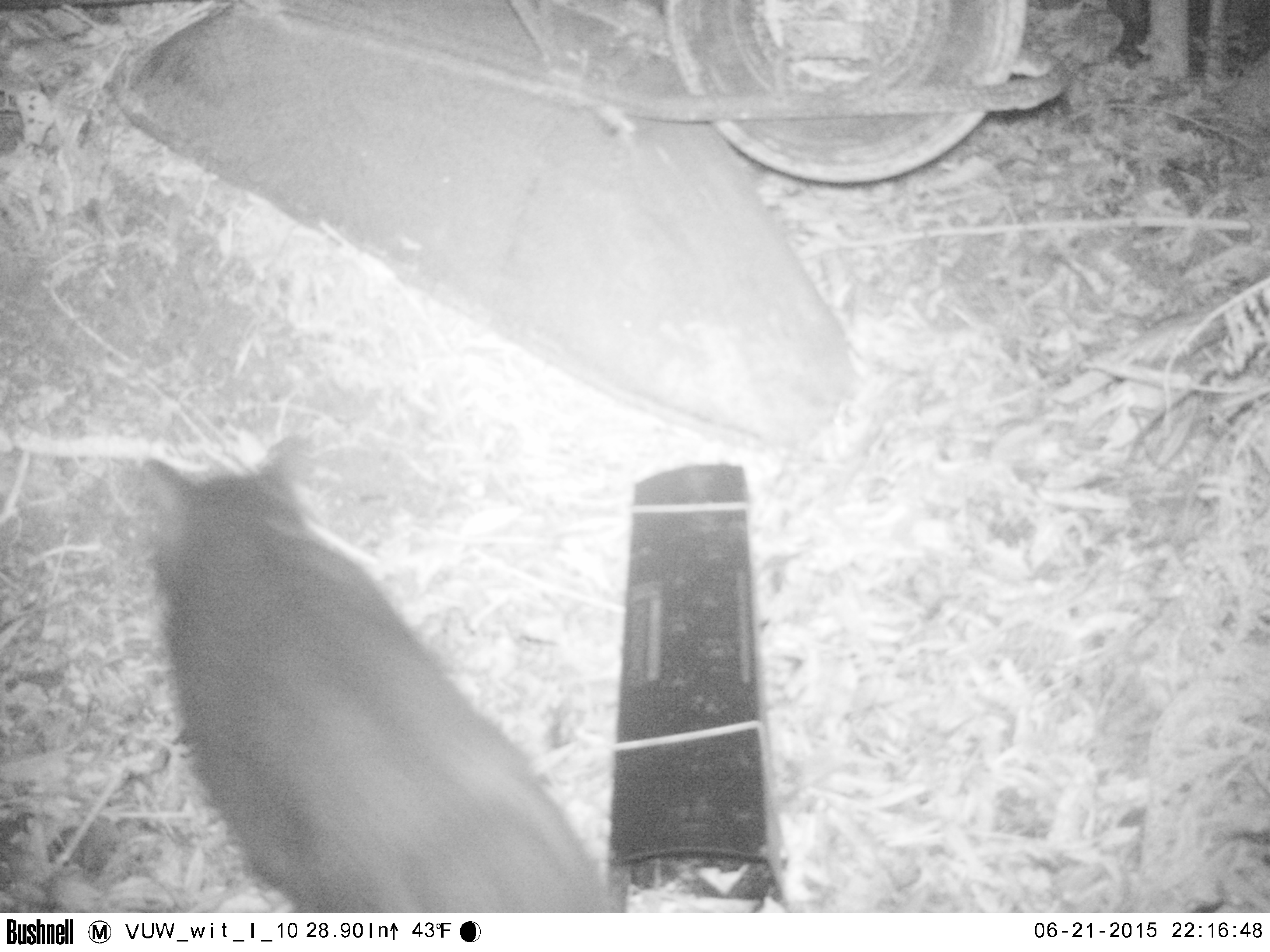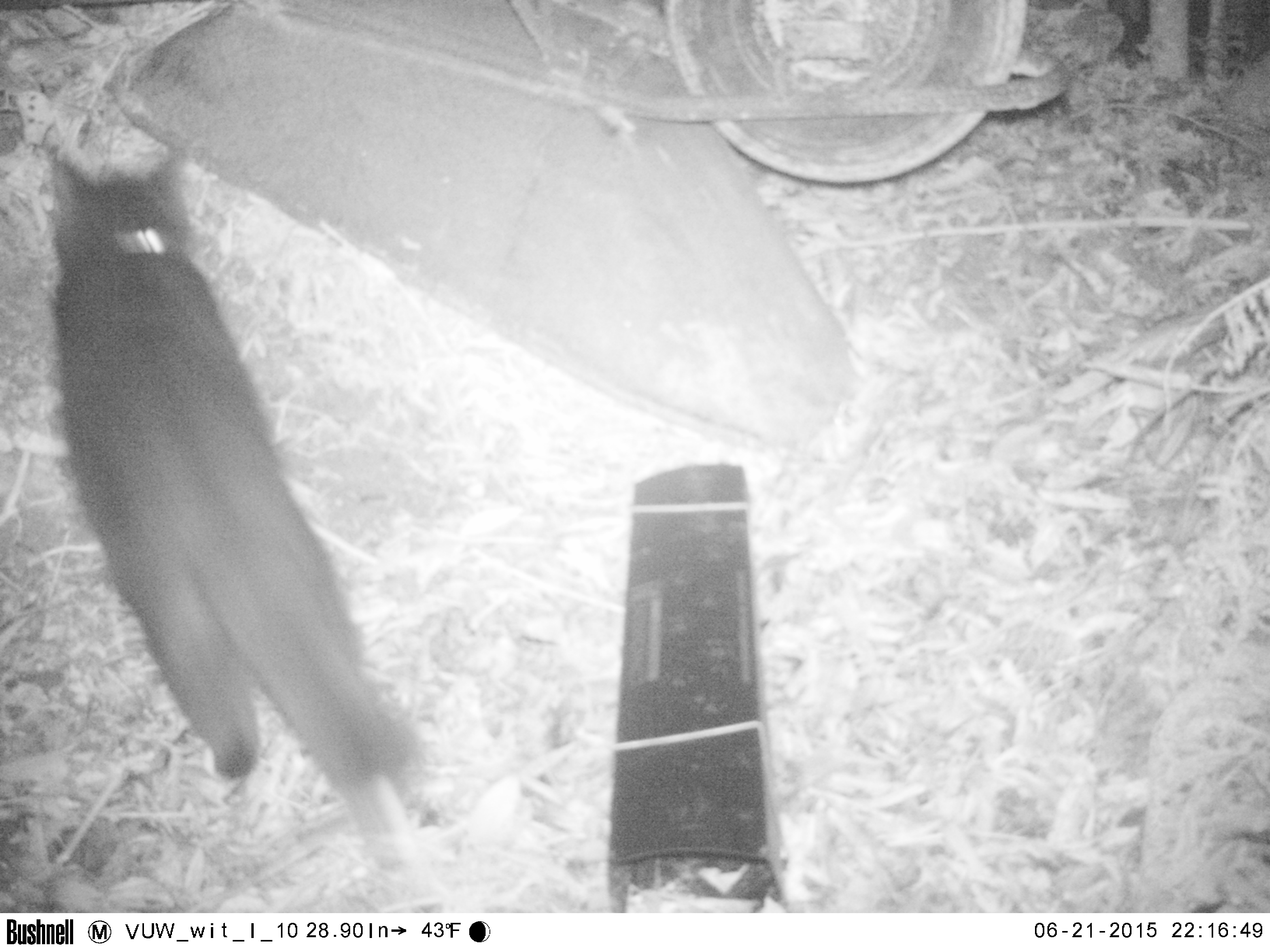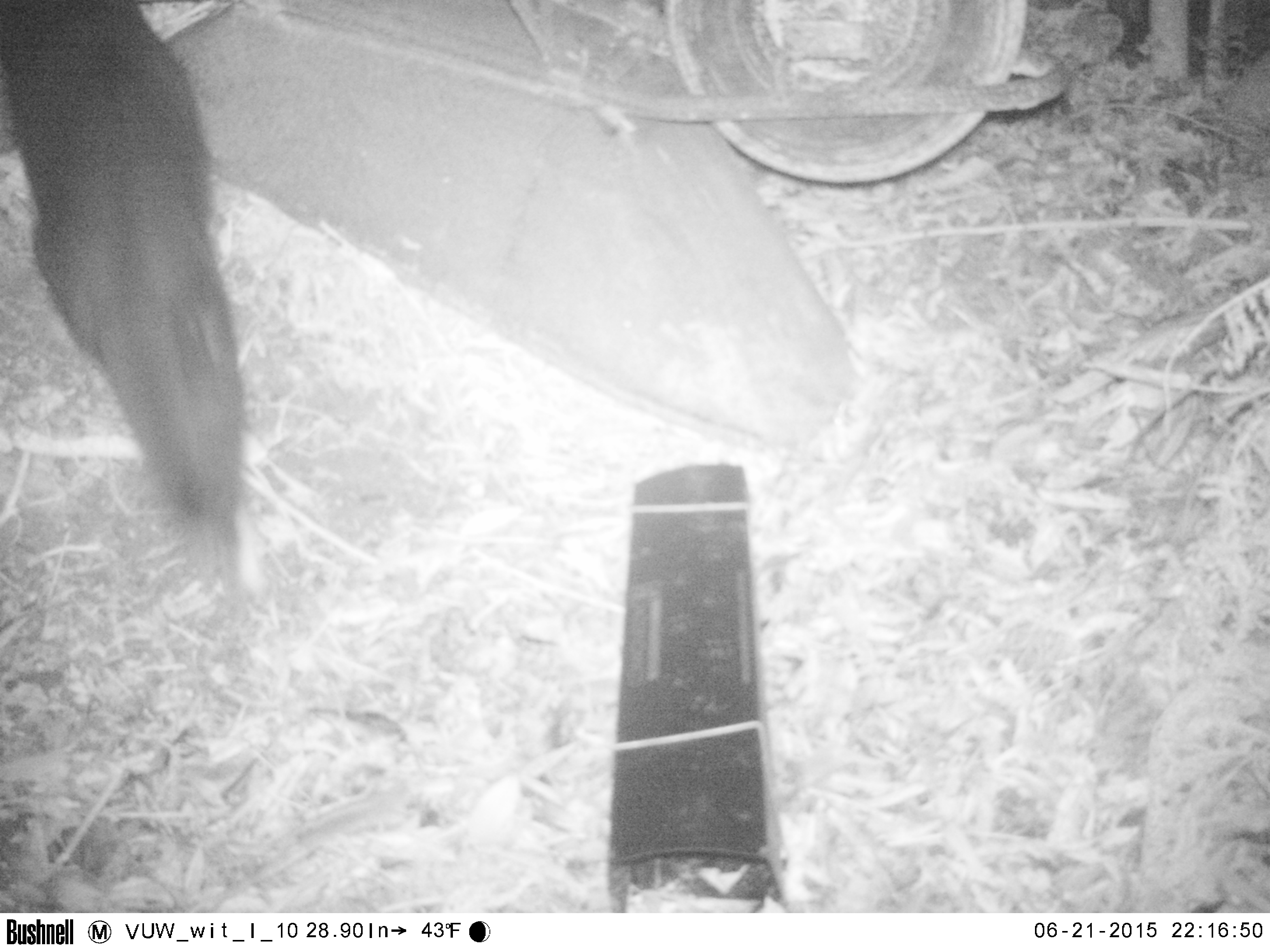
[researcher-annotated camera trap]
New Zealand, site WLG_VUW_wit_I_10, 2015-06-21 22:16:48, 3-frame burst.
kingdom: Animalia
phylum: Chordata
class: Mammalia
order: Carnivora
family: Felidae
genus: Felis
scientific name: Felis catus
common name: domestic cat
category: cat